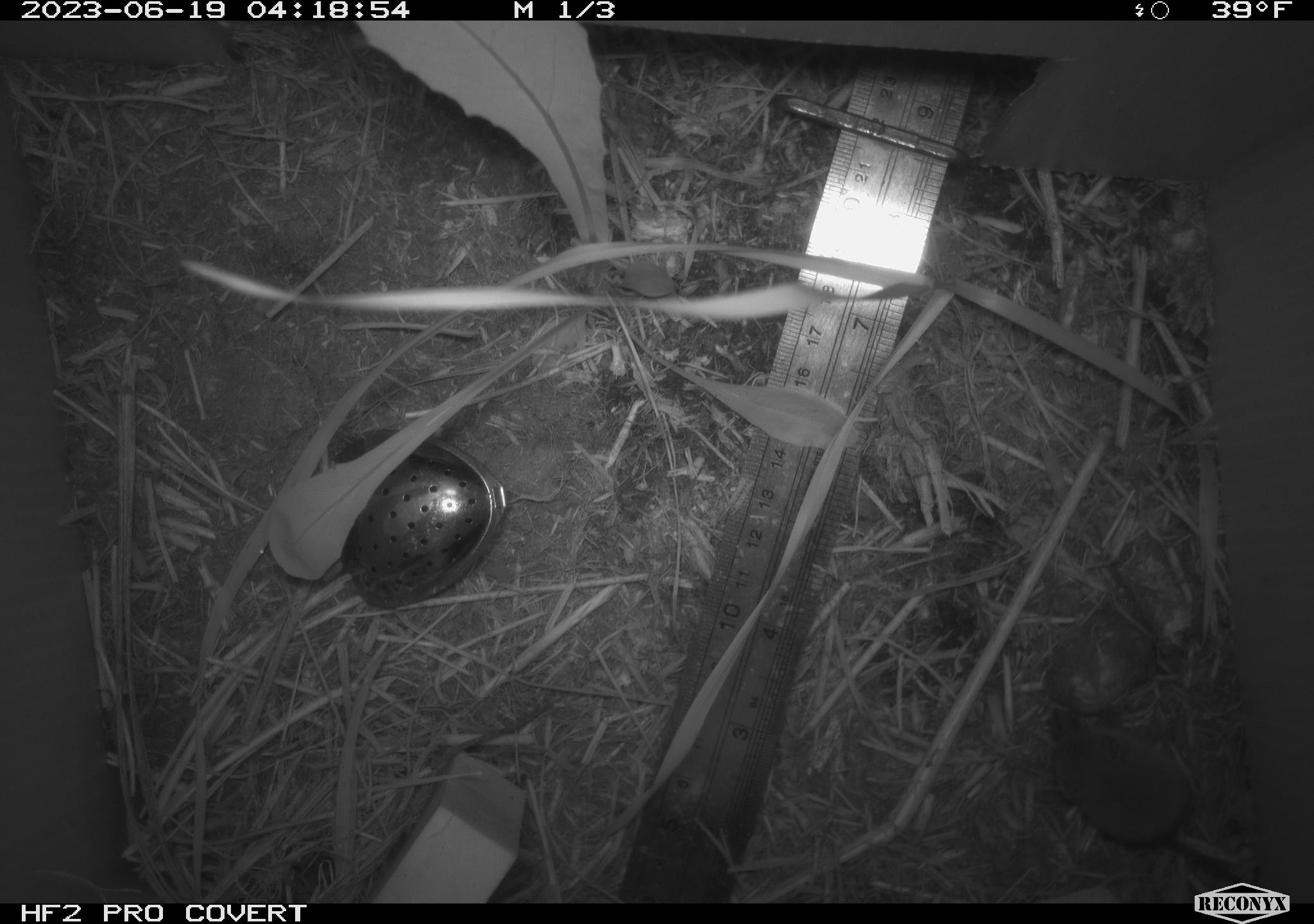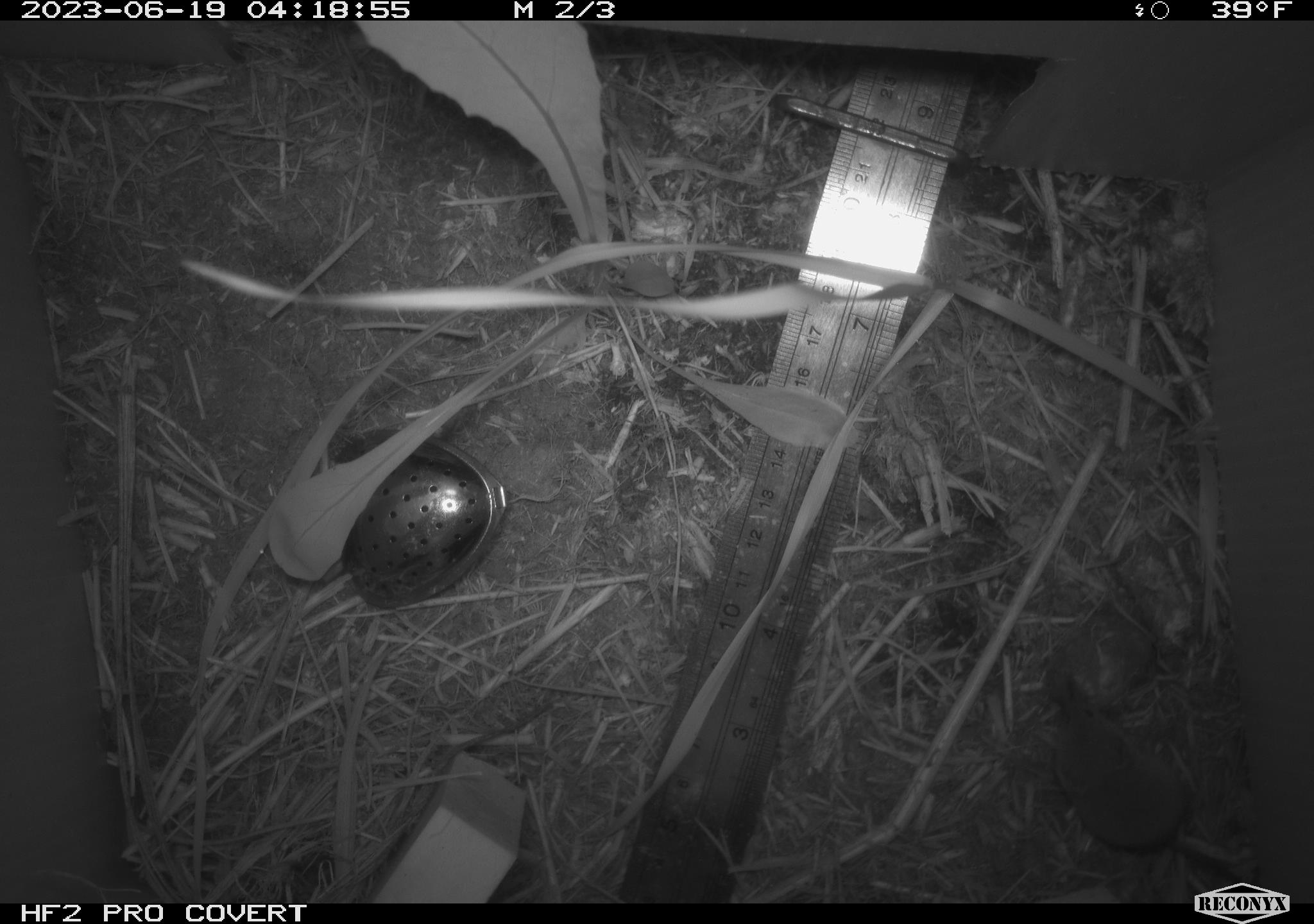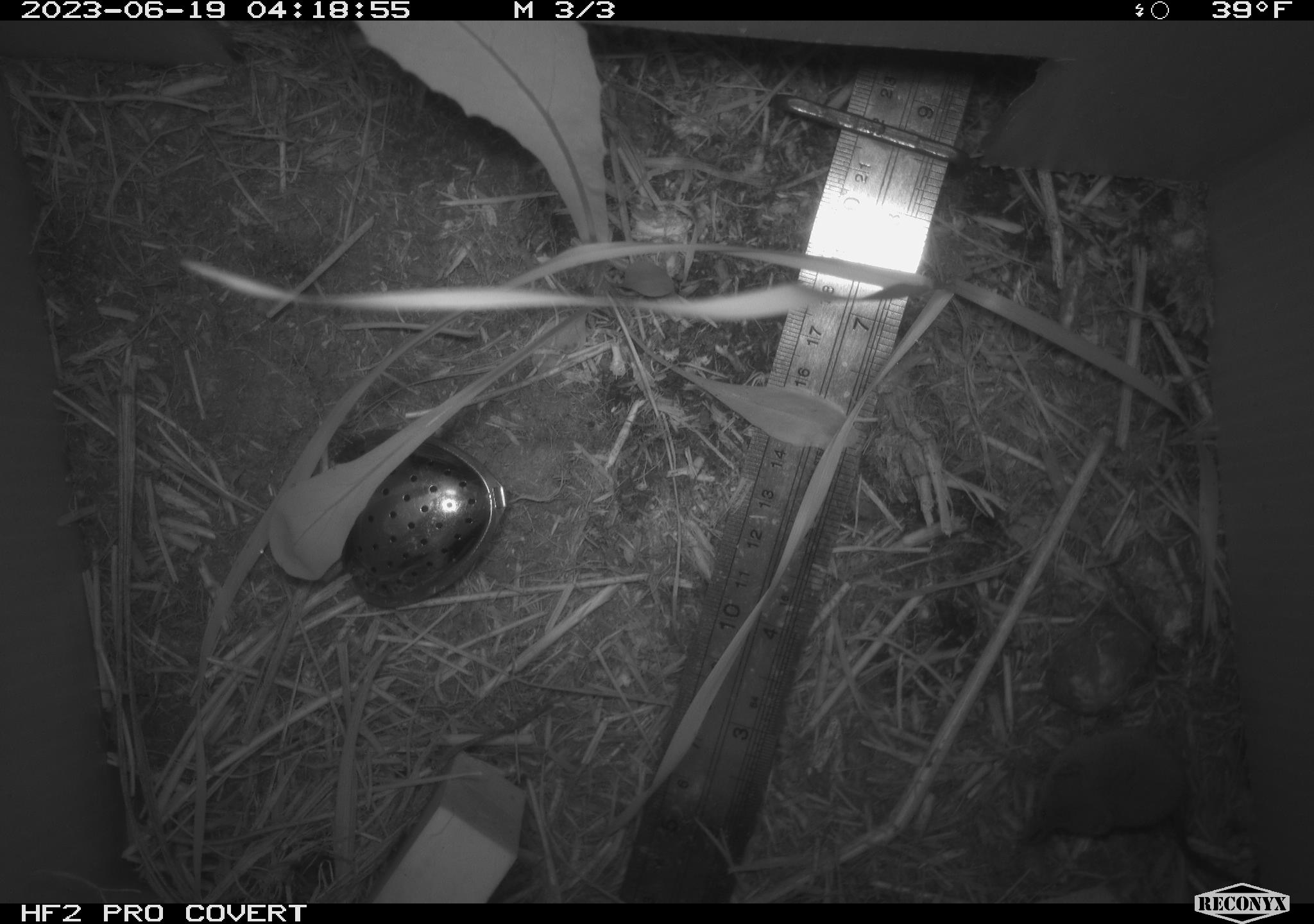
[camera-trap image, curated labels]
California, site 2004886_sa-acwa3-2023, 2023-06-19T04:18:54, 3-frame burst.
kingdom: Animalia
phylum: Chordata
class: Mammalia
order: Eulipotyphla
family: Soricidae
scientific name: Soricidae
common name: shrews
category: soricidae family